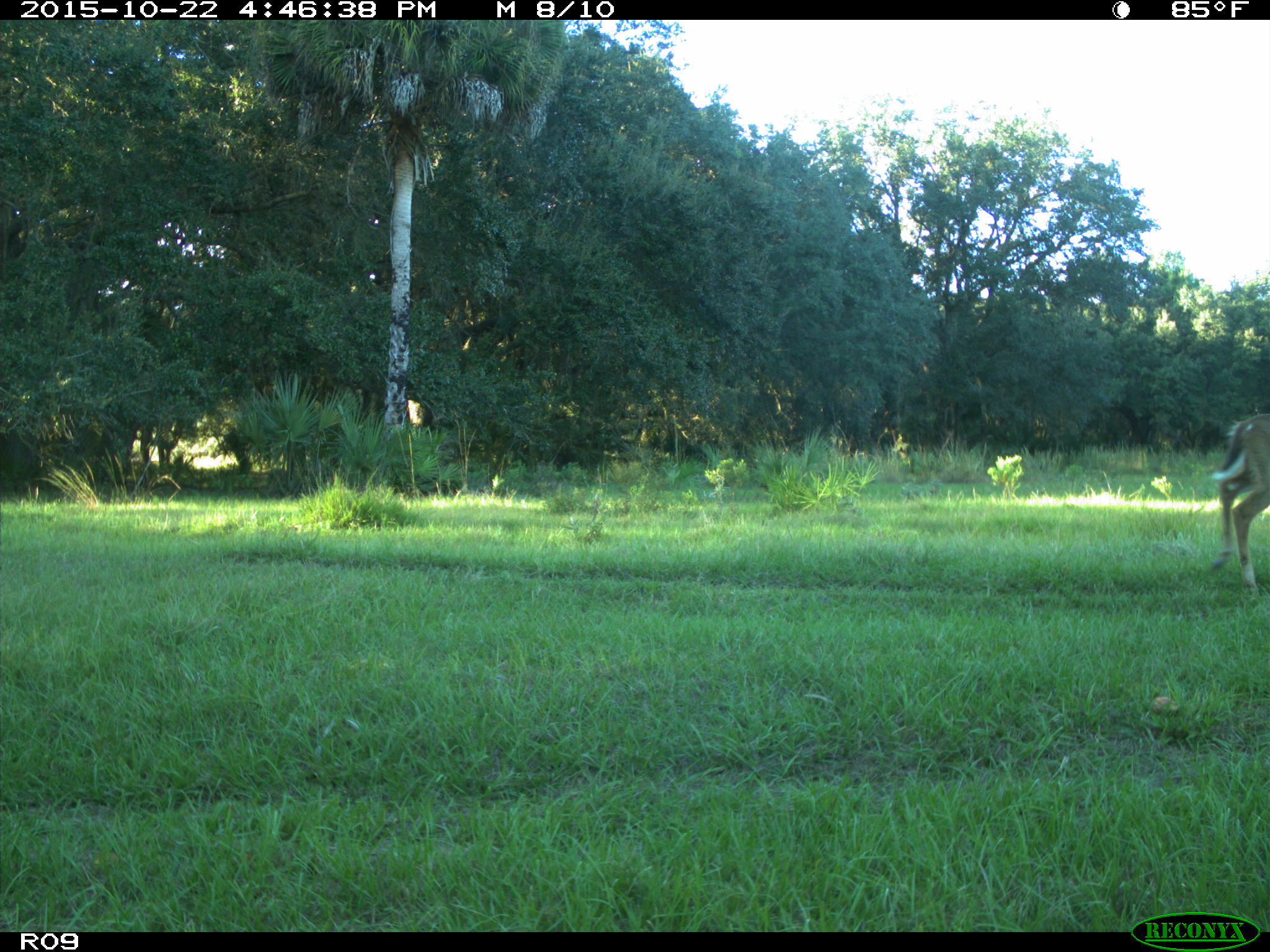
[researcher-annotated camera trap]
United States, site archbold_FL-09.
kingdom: Animalia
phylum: Chordata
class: Mammalia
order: Artiodactyla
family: Cervidae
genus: Odocoileus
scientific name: Odocoileus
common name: deer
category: unidentified deer